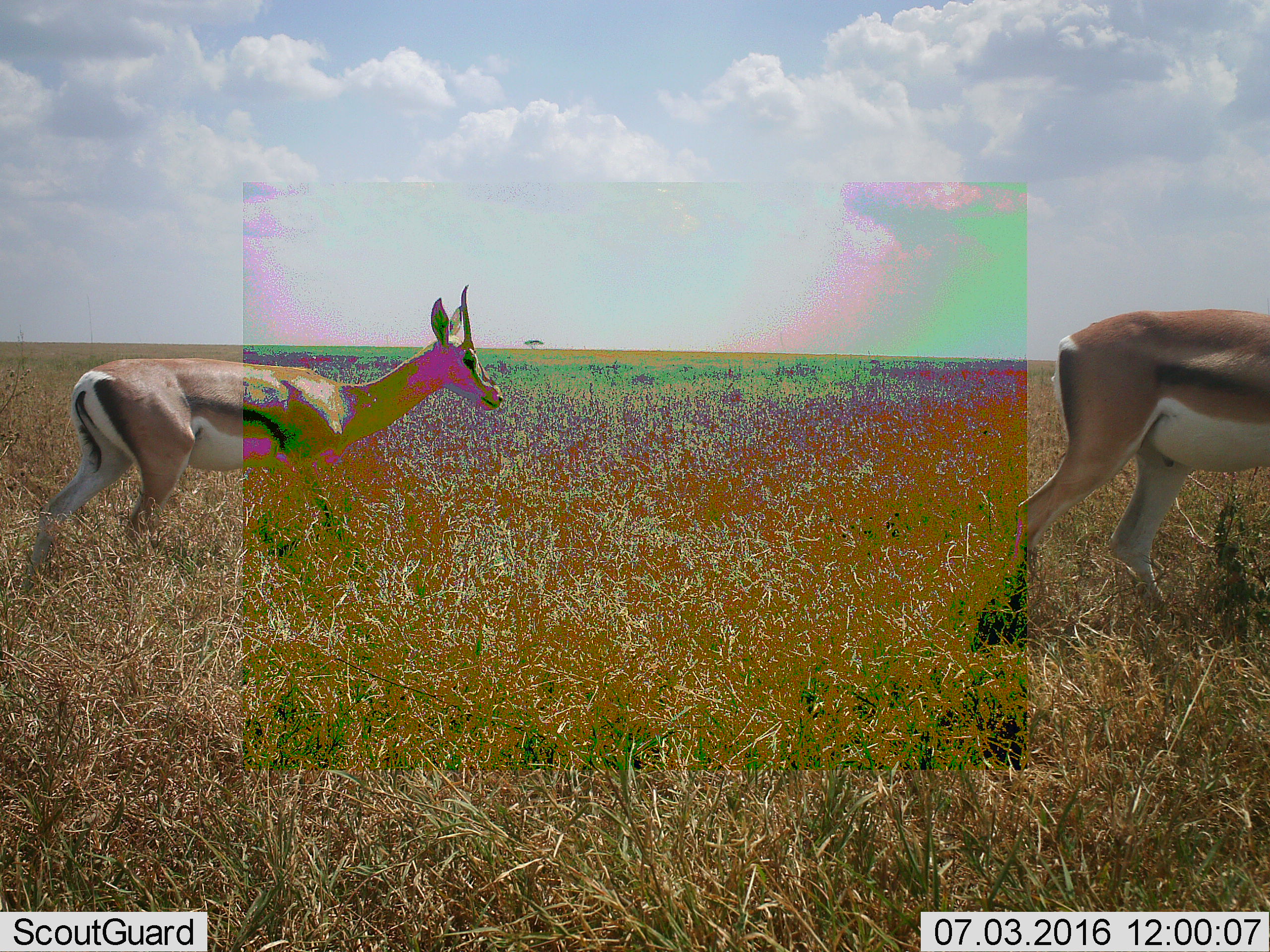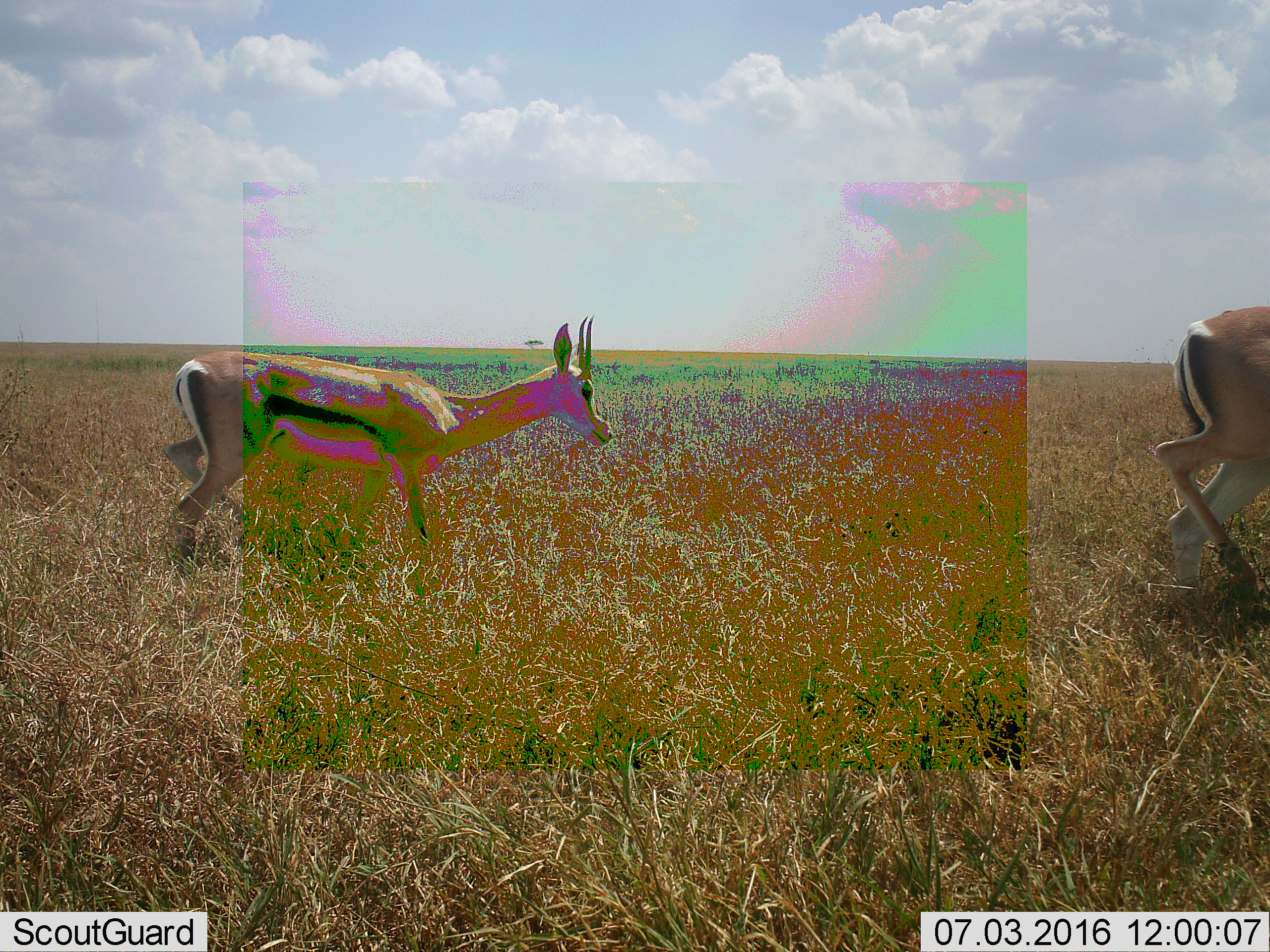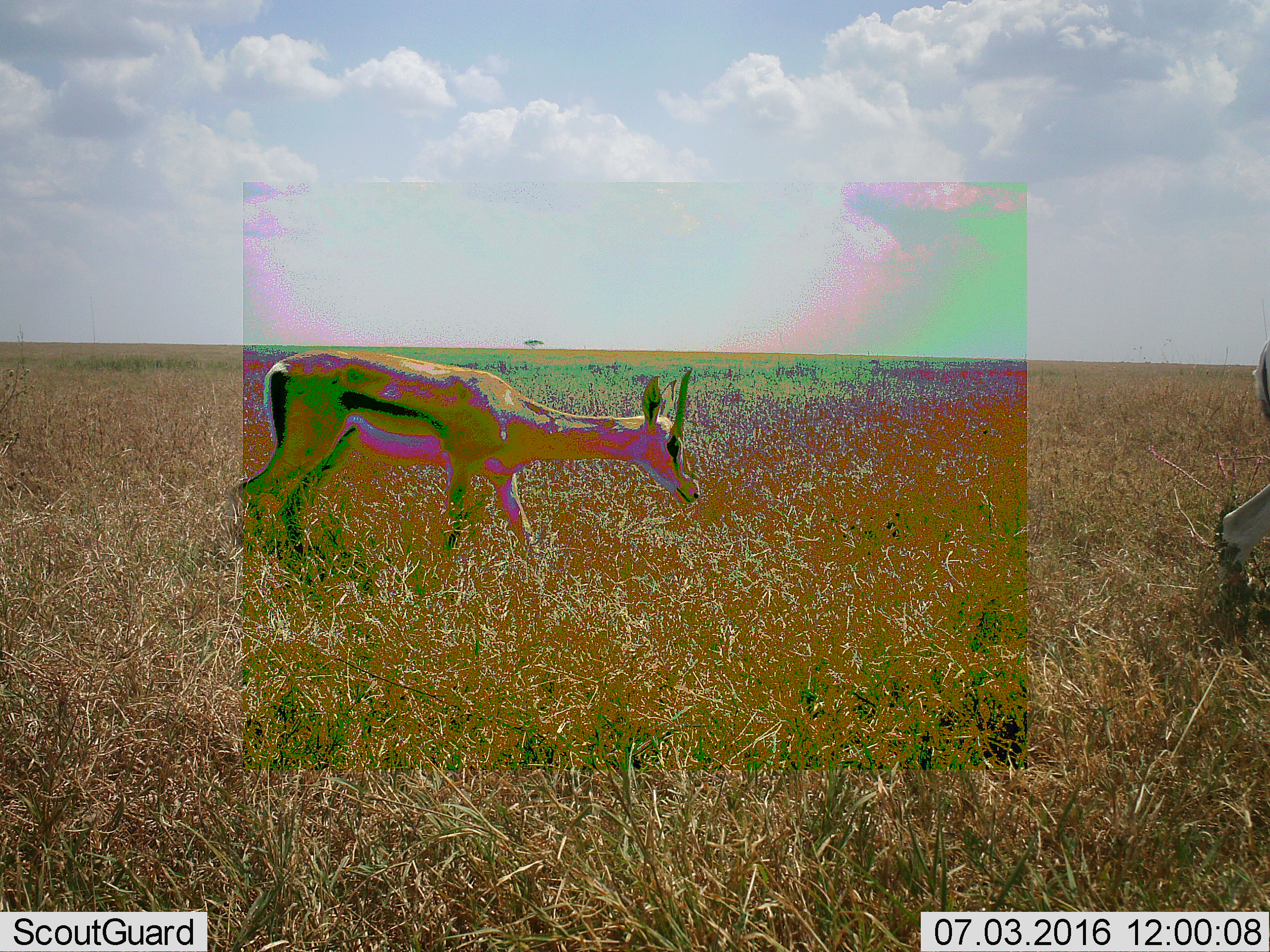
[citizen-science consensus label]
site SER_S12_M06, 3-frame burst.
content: unidentified animal